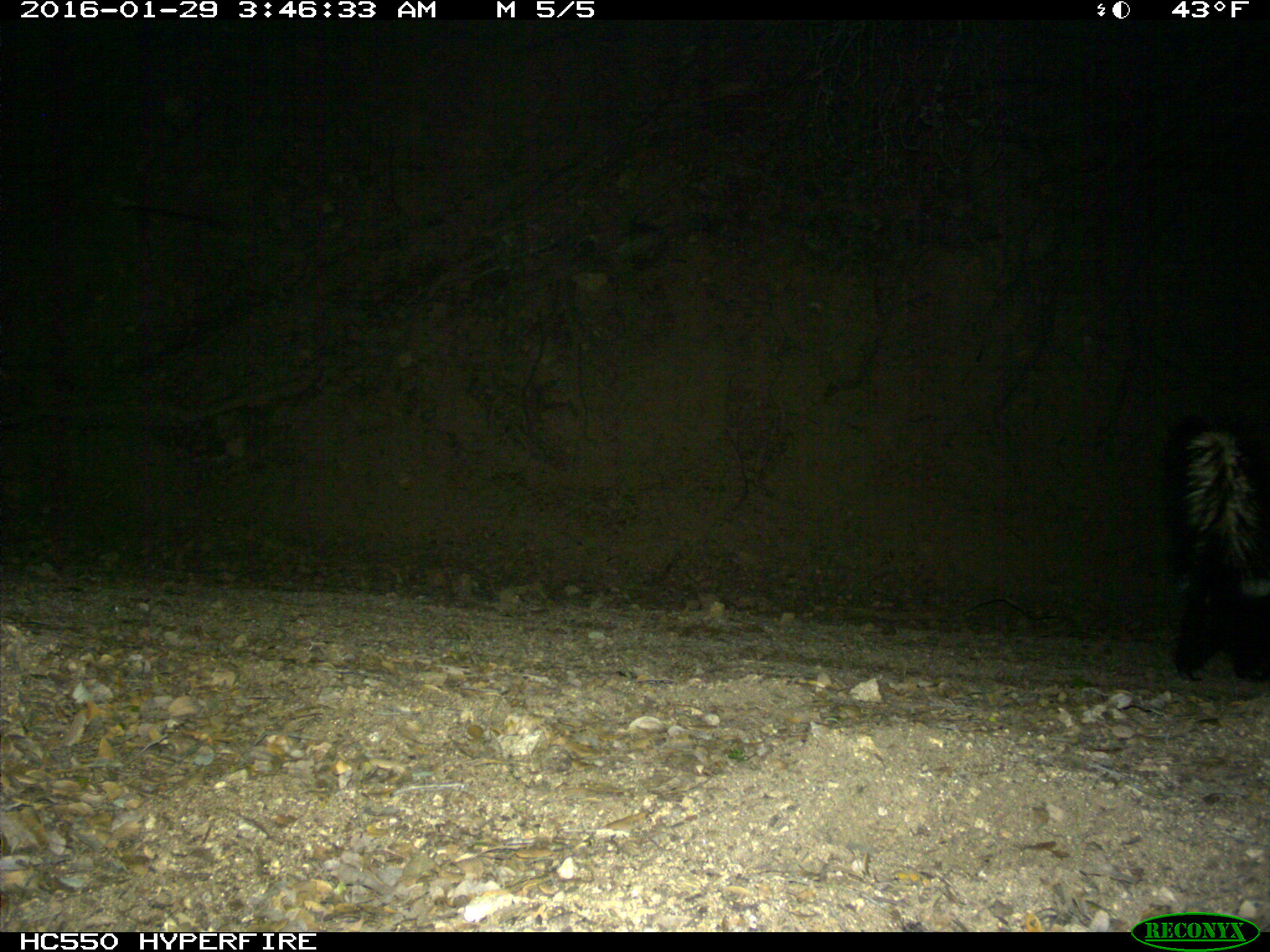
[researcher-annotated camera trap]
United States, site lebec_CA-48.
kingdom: Animalia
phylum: Chordata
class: Mammalia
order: Carnivora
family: Mephitidae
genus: Mephitis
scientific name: Mephitis mephitis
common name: striped skunk